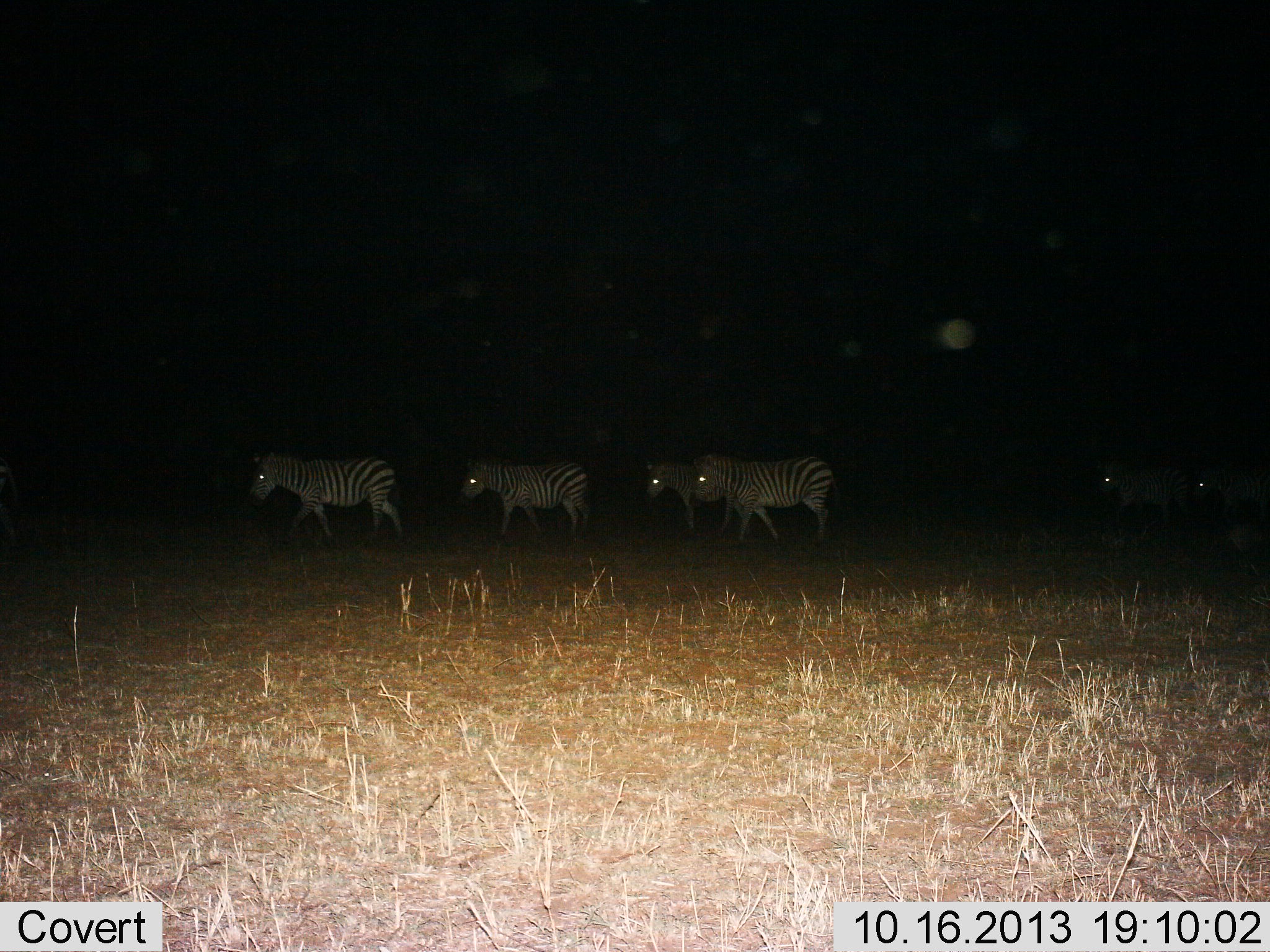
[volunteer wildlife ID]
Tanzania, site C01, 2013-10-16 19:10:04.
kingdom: Animalia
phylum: Chordata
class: Mammalia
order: Perissodactyla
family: Equidae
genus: Equus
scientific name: Equus quagga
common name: plains zebra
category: zebra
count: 6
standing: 10%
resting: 0%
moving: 90%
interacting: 0%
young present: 0%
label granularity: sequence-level